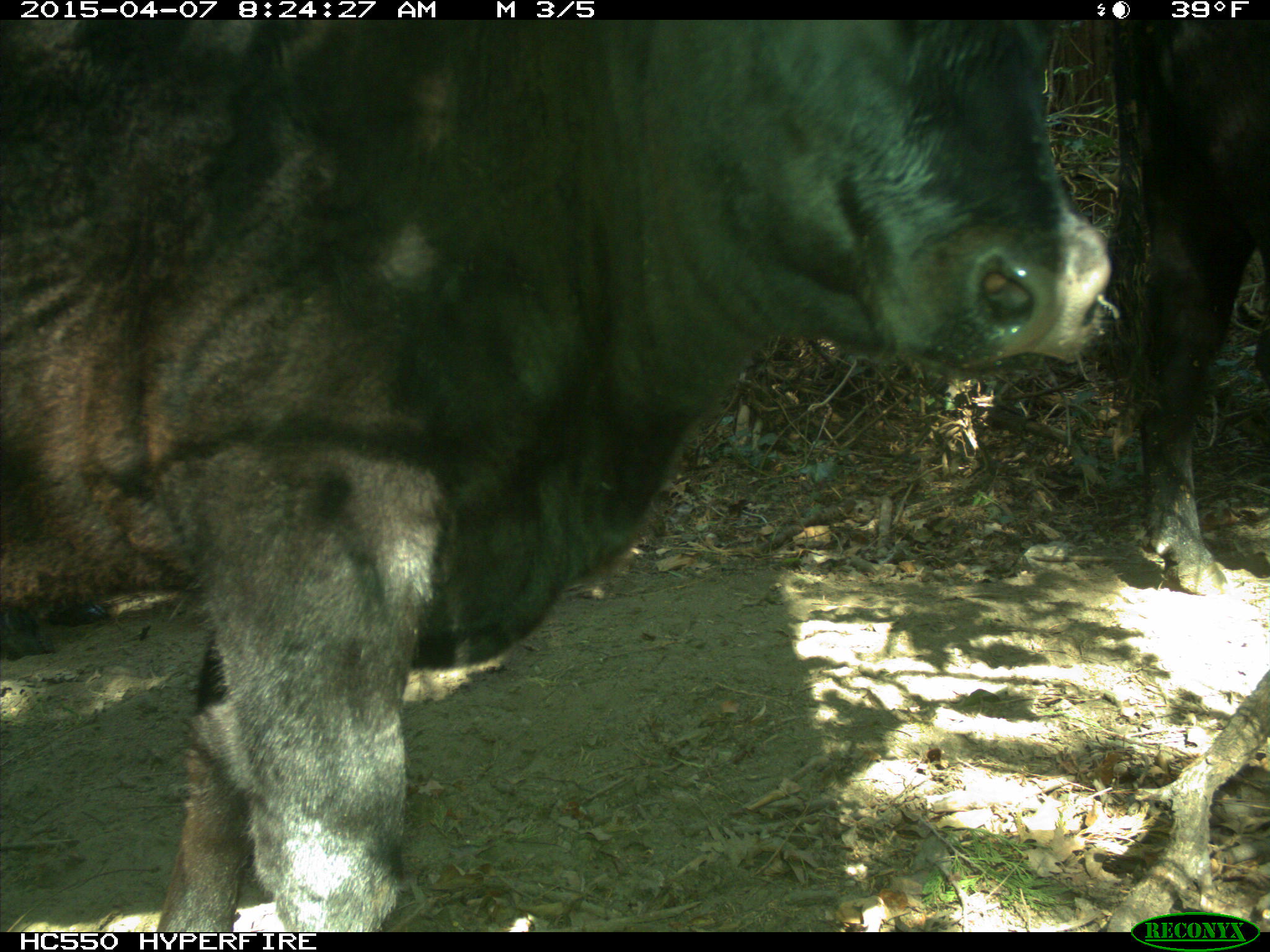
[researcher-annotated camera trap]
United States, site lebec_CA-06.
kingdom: Animalia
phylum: Chordata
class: Mammalia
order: Artiodactyla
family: Bovidae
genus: Bos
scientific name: Bos taurus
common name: domestic cow